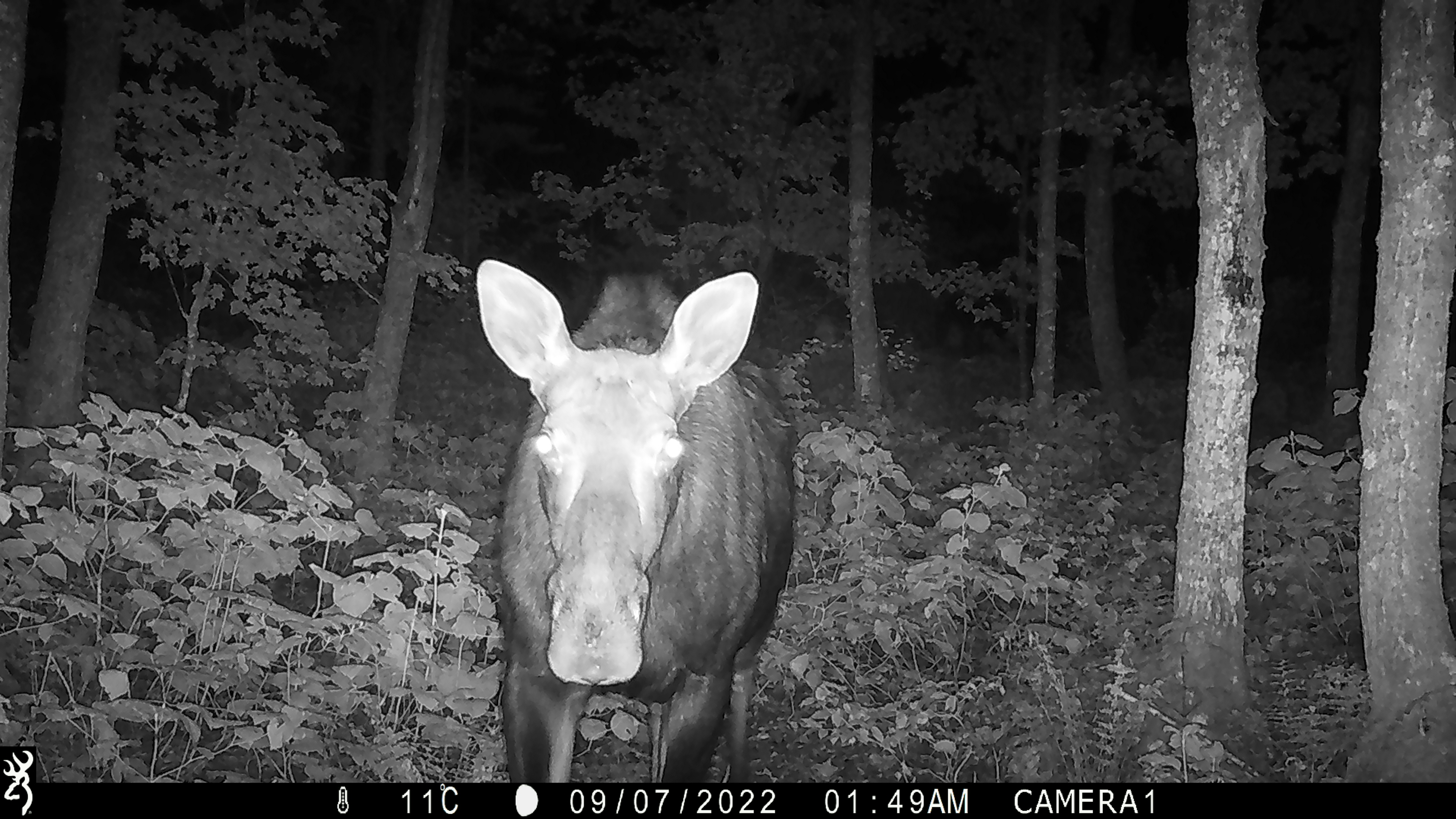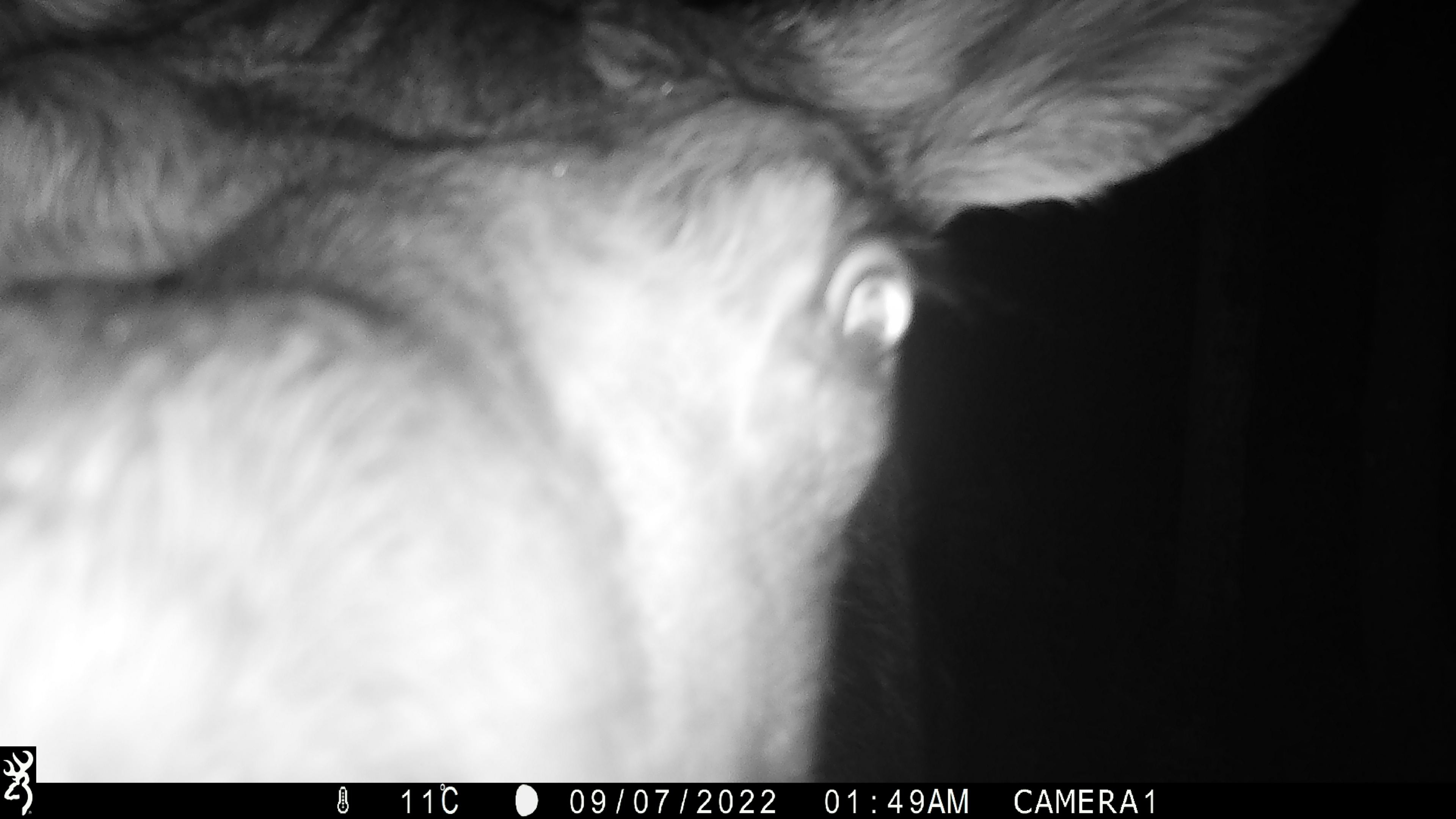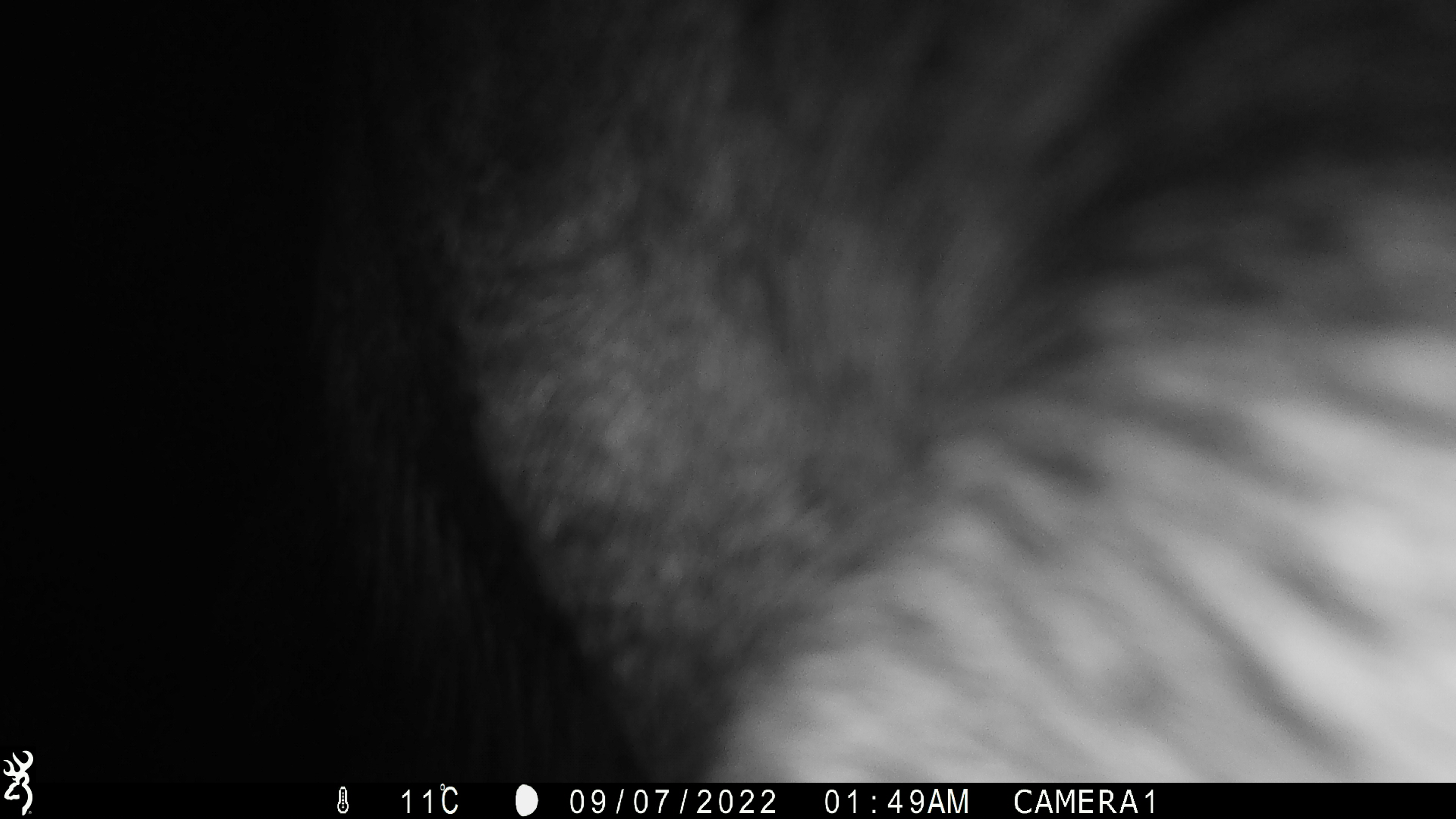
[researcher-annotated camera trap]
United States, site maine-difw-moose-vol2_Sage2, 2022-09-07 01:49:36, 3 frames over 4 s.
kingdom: Animalia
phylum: Chordata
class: Mammalia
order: Artiodactyla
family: Cervidae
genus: Alces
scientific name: Alces alces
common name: moose